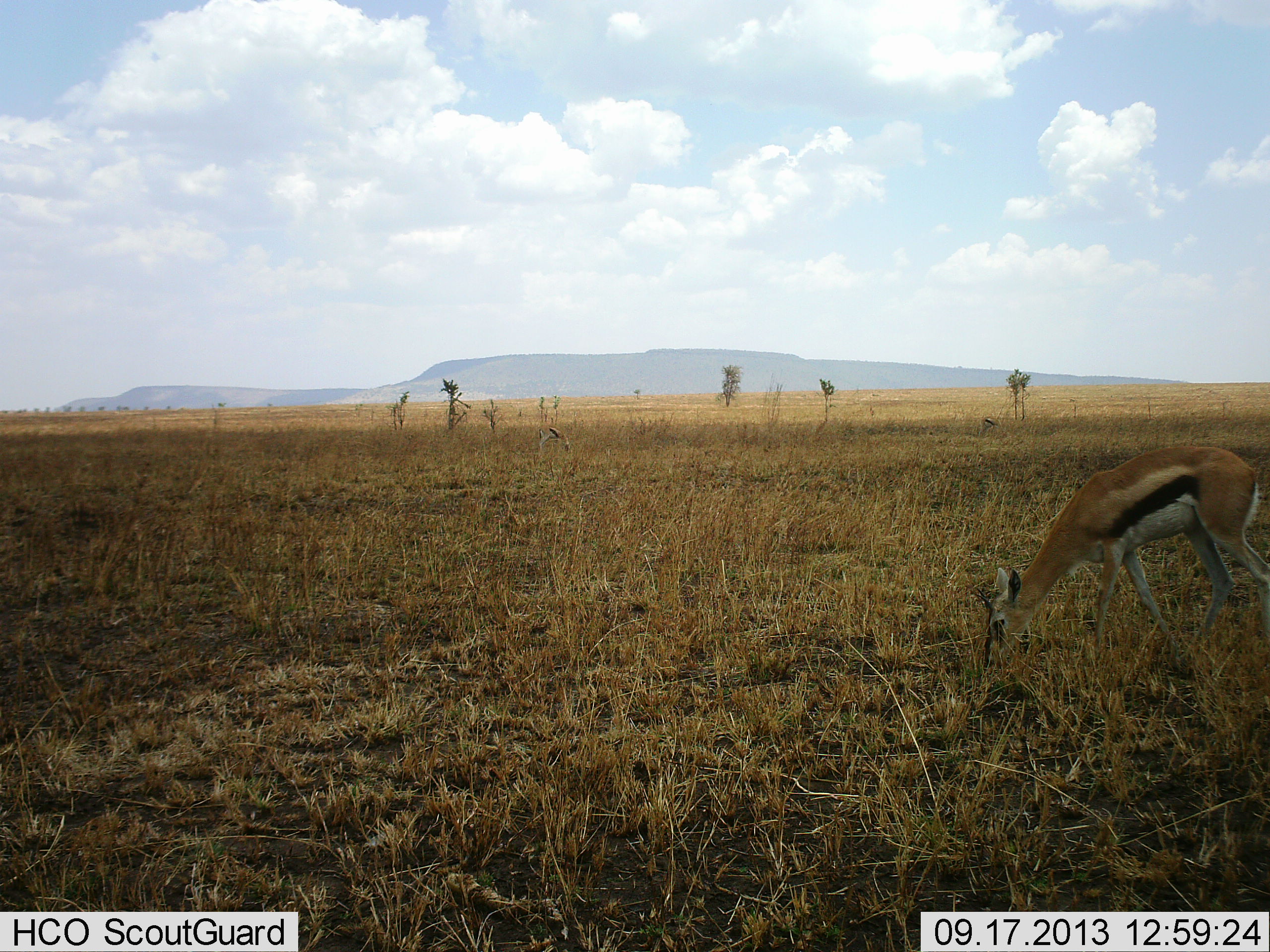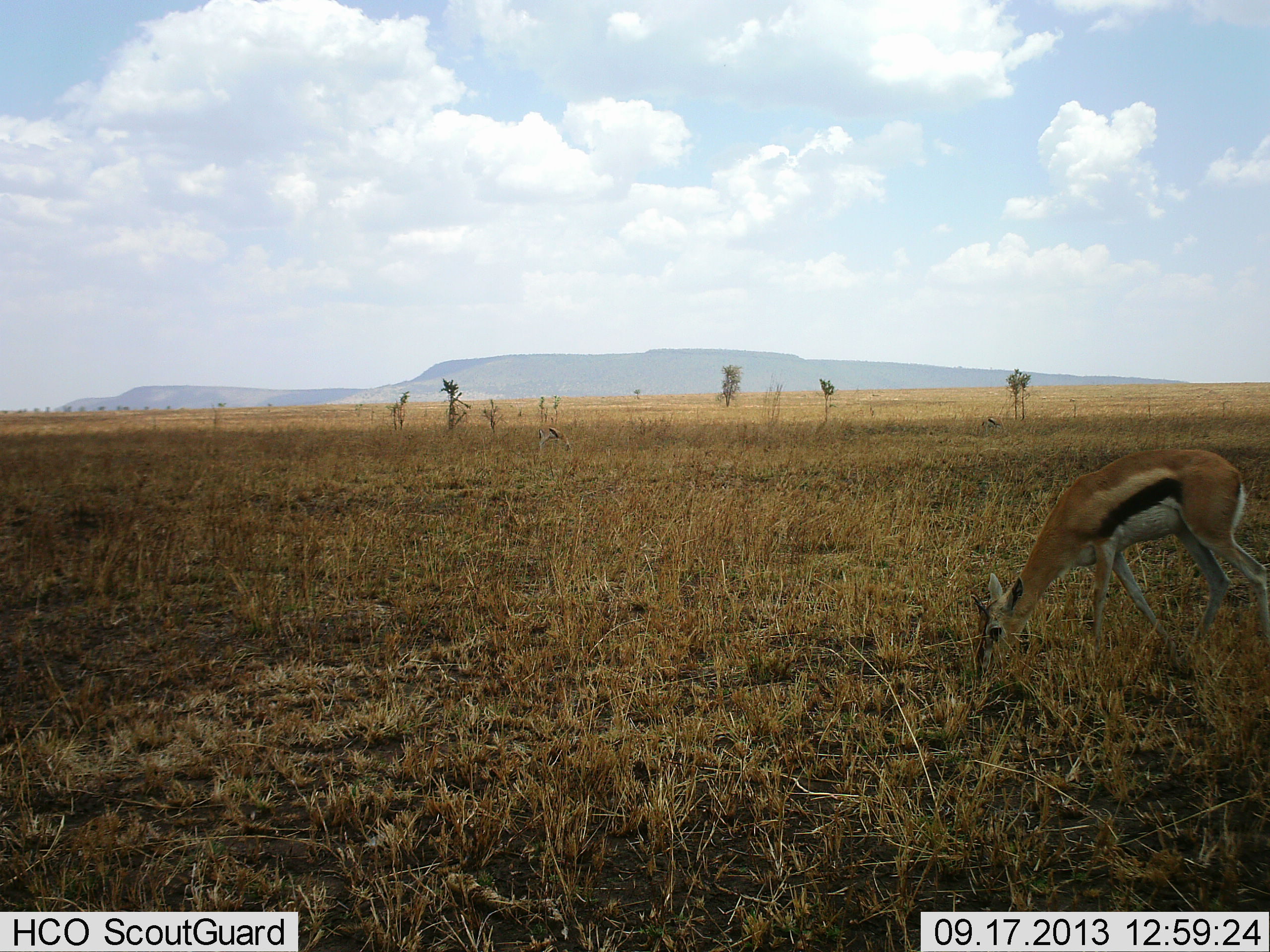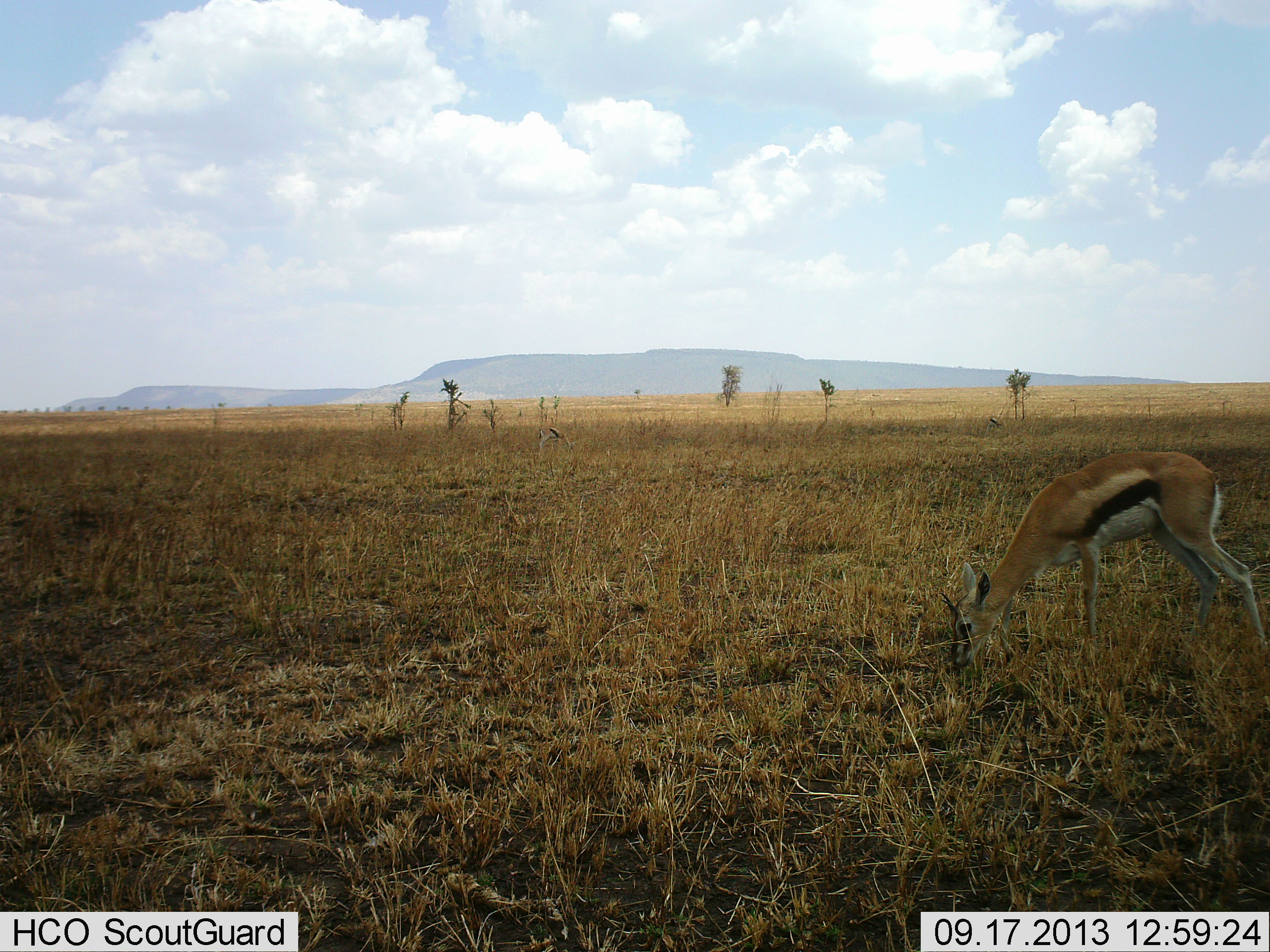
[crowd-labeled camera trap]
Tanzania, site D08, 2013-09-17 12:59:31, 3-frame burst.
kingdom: Animalia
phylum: Chordata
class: Mammalia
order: Artiodactyla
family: Bovidae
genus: Eudorcas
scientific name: Eudorcas thomsonii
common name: thomson's gazelle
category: gazellethomsons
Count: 1.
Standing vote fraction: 13%.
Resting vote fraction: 3%.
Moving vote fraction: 13%.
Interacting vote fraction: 0%.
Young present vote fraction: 0%.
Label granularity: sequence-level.